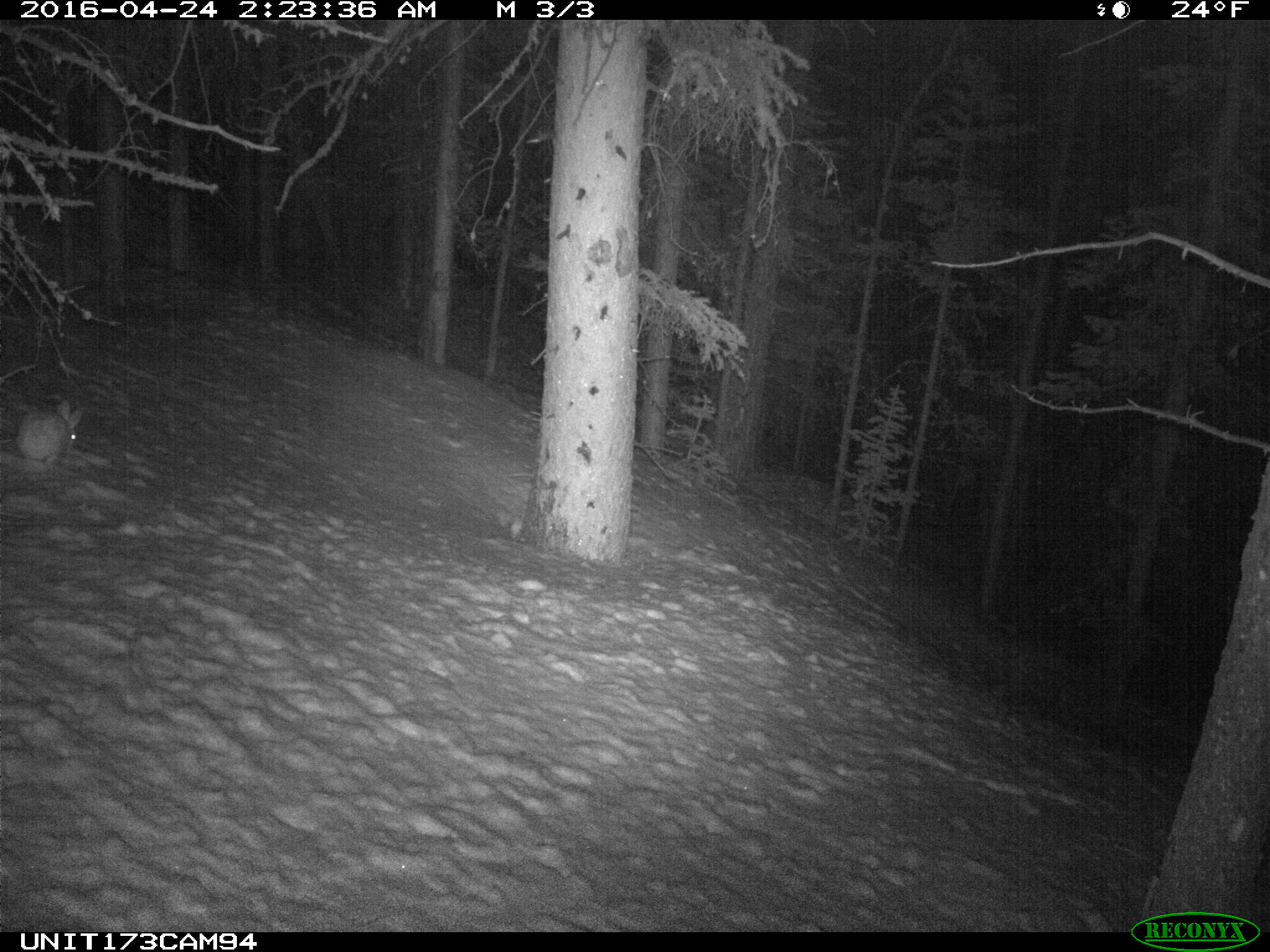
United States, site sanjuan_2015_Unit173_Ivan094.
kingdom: Animalia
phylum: Chordata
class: Mammalia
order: Lagomorpha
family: Leporidae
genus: Lepus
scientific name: Lepus americanus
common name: snowshoe hare